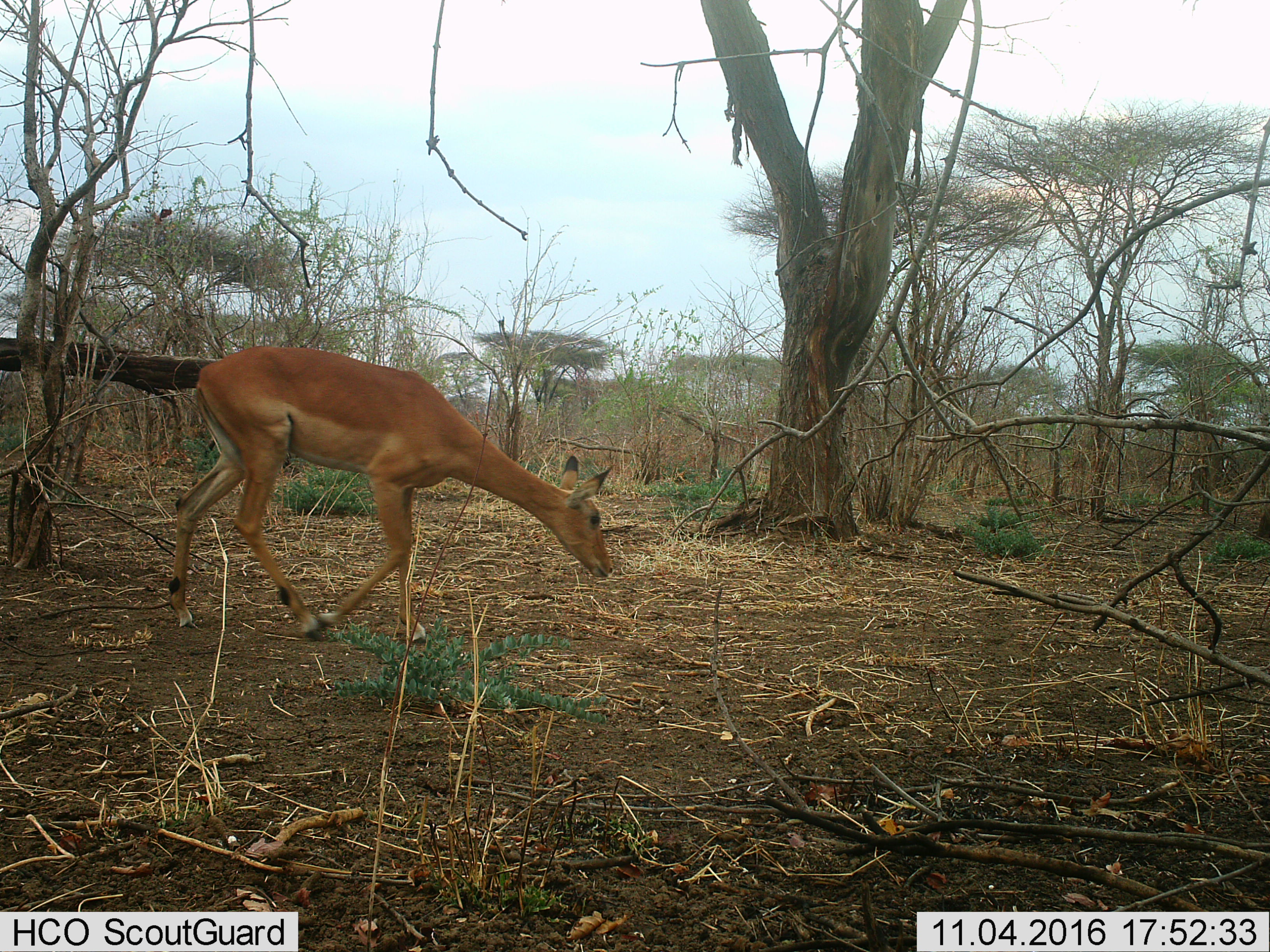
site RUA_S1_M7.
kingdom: Animalia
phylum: Chordata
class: Mammalia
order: Artiodactyla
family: Bovidae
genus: Aepyceros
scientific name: Aepyceros melampus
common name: impala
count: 1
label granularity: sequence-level